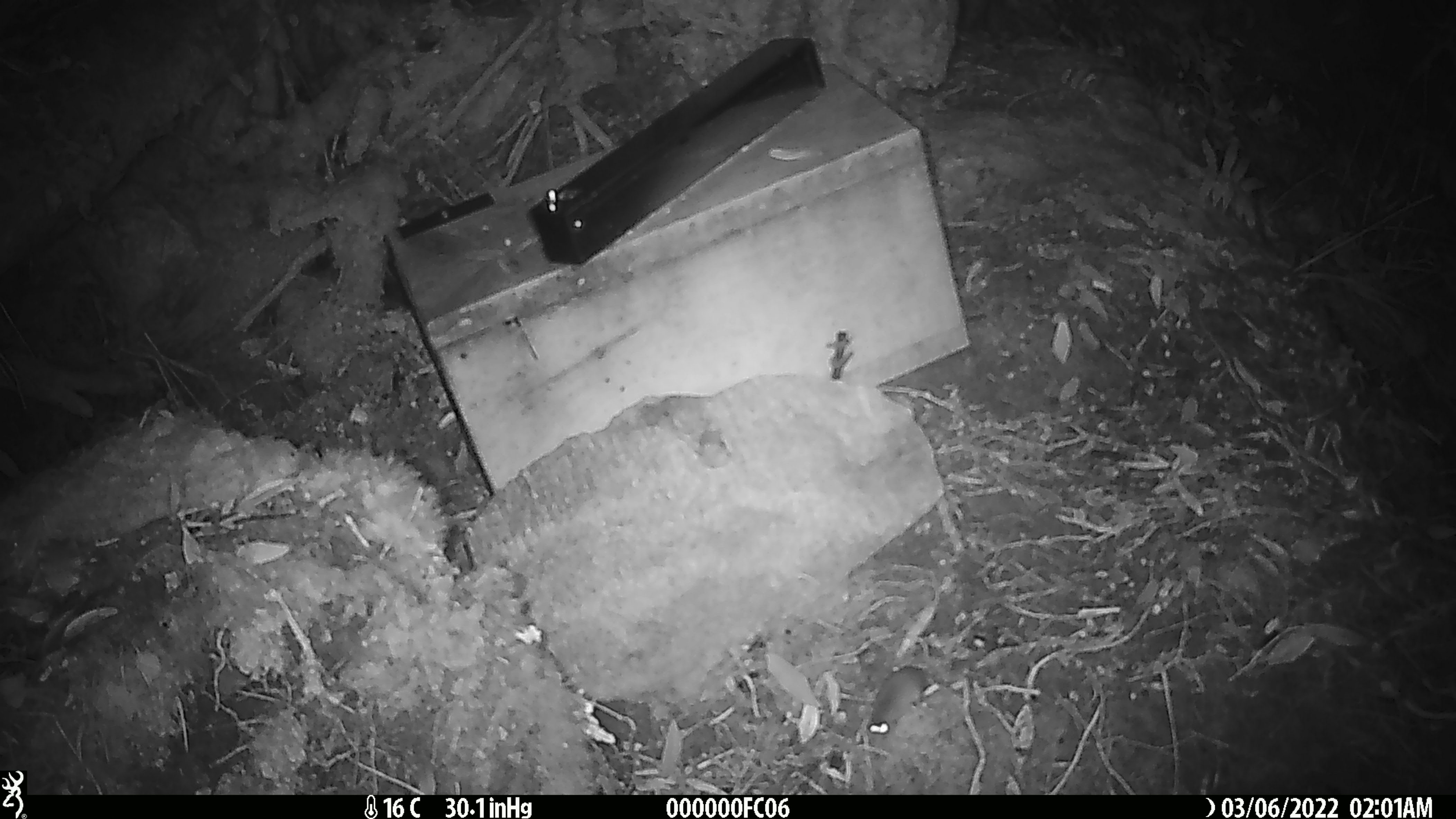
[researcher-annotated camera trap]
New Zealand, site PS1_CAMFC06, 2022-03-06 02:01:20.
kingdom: Animalia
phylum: Chordata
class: Mammalia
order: Rodentia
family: Muridae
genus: Mus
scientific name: Mus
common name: mouse